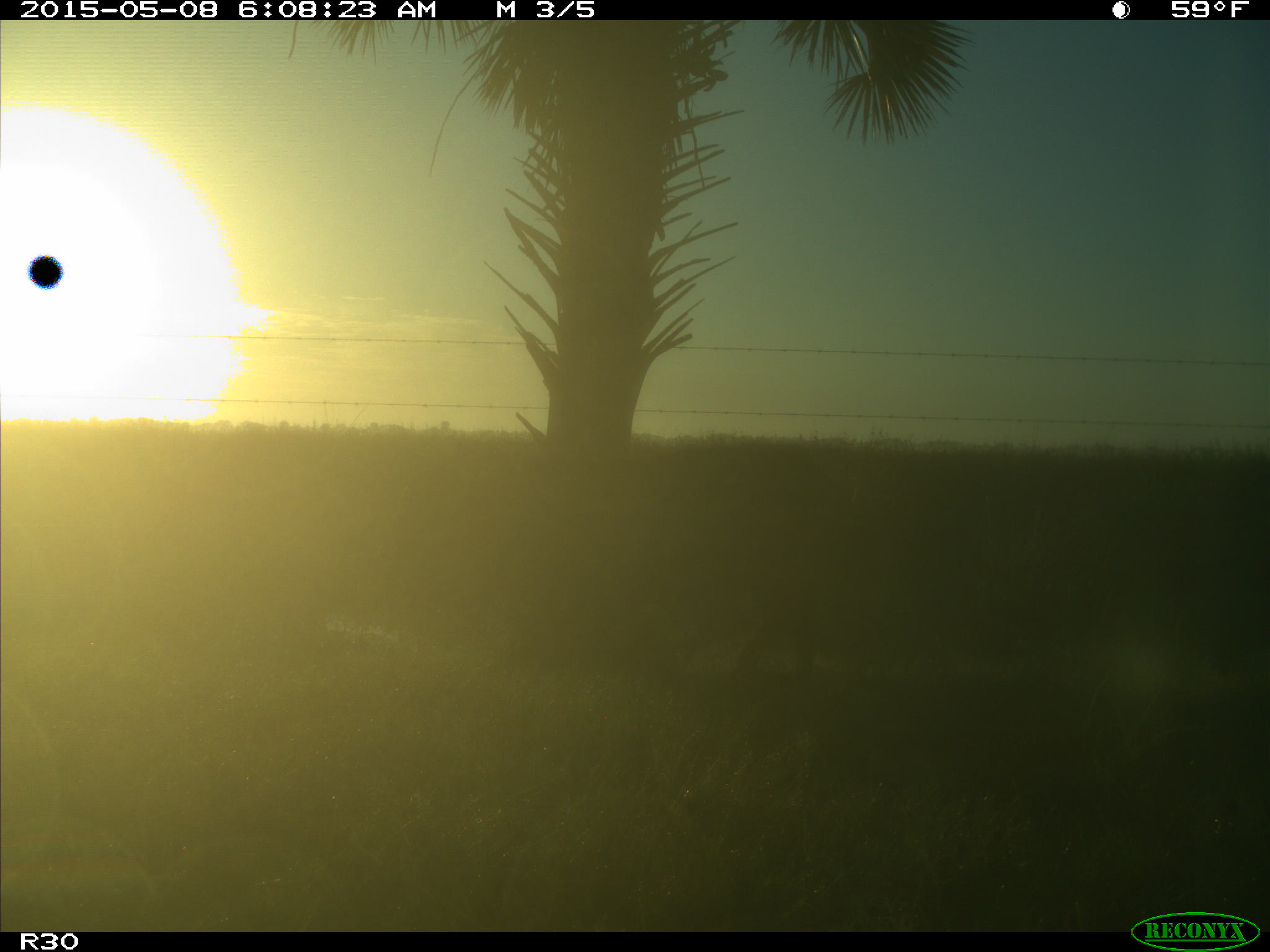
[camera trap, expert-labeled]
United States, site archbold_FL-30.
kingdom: Animalia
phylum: Chordata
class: Mammalia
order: Artiodactyla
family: Bovidae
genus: Bos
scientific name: Bos taurus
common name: domestic cow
Bos taurus (domestic cow).